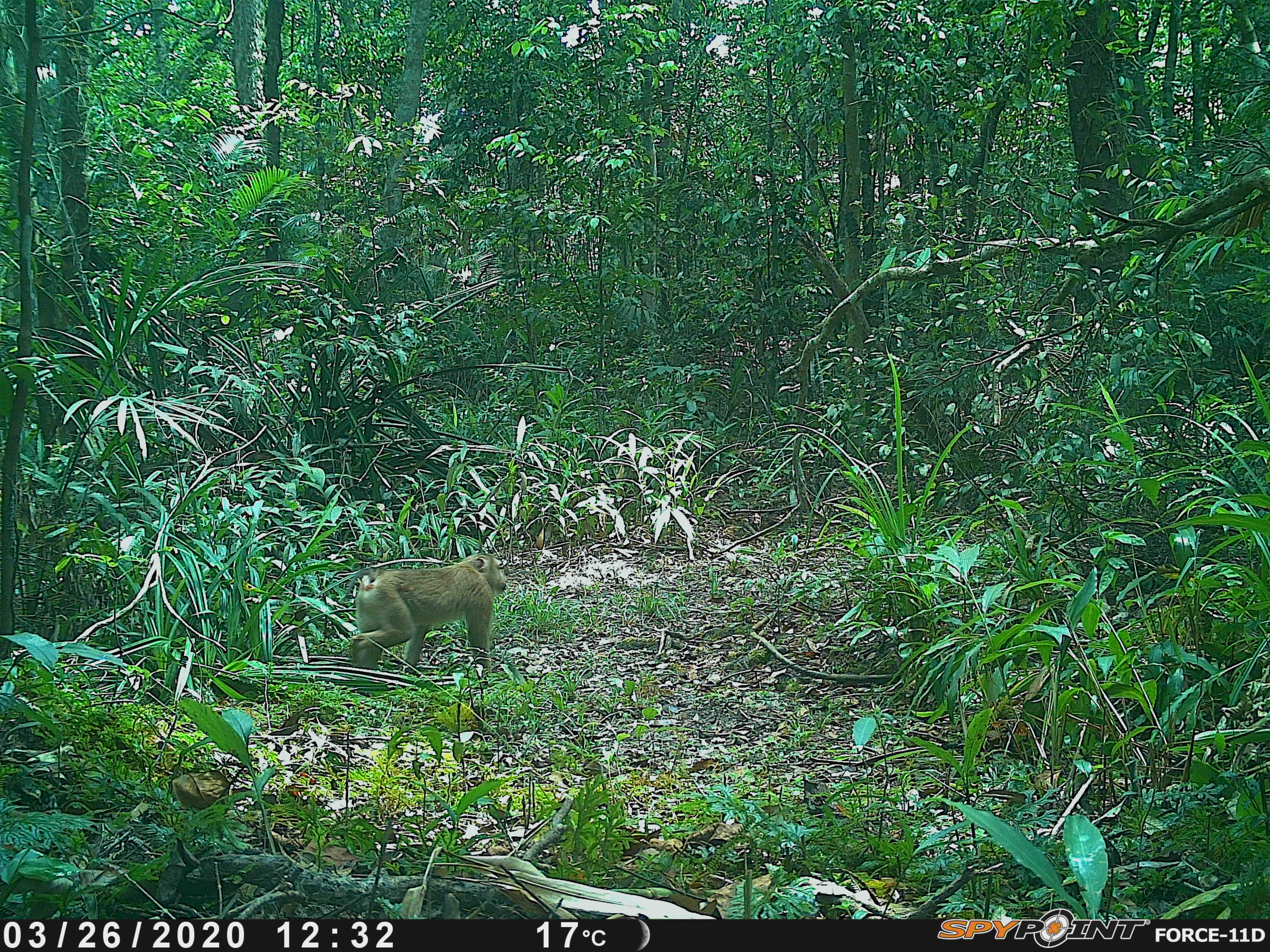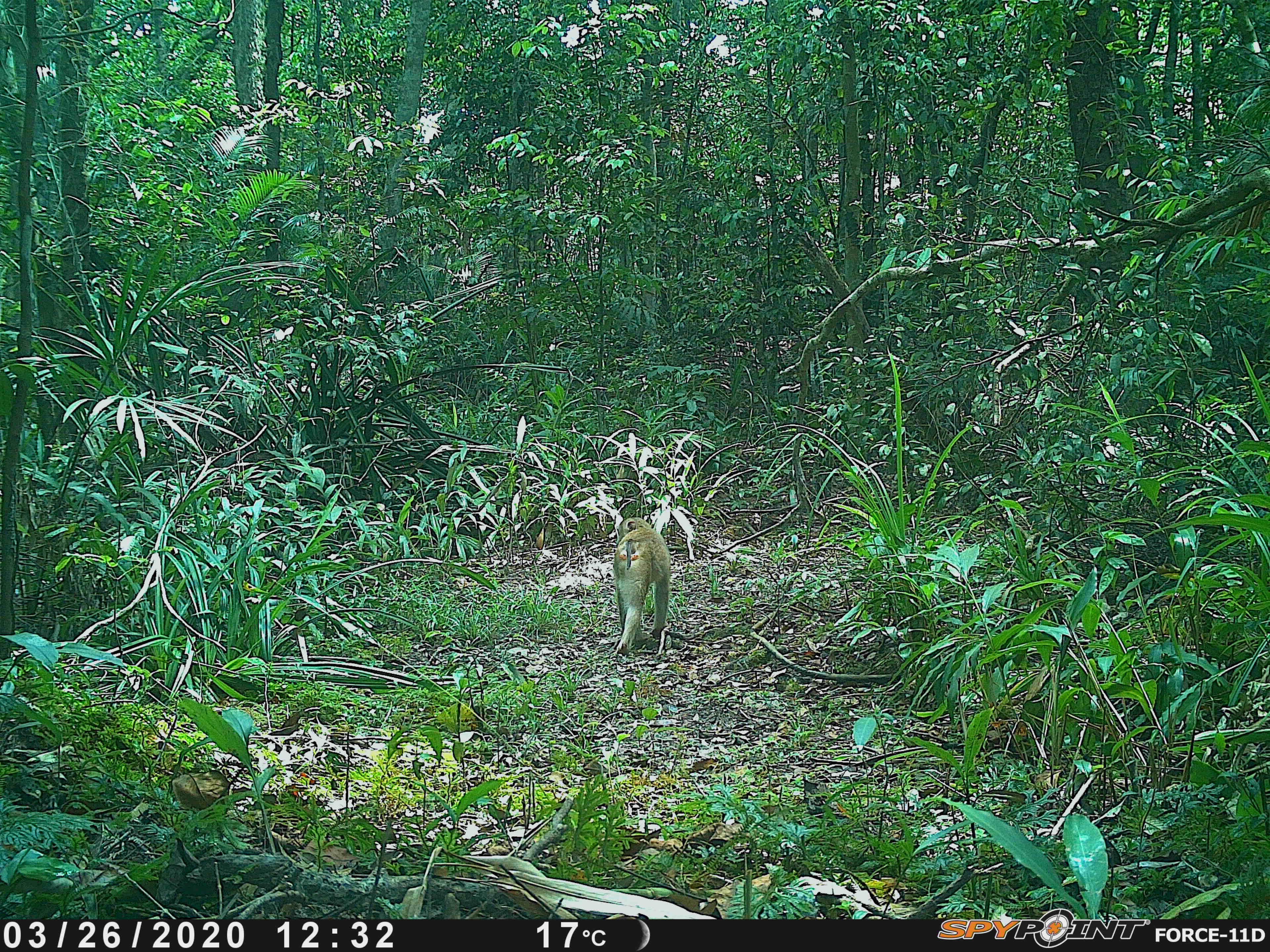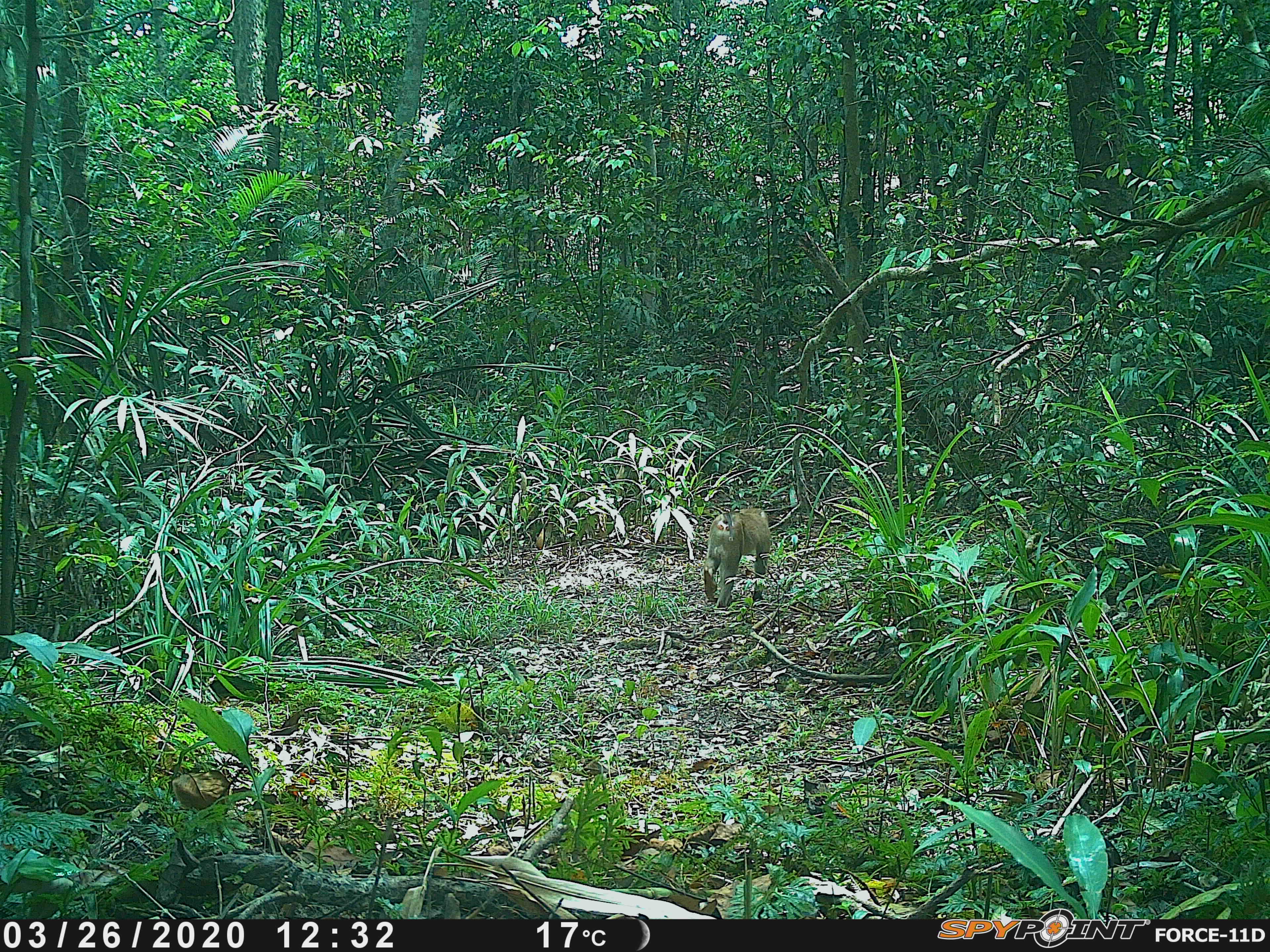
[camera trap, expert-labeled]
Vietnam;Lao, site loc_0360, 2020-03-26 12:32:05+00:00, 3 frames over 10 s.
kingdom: Animalia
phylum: Chordata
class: Mammalia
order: Primates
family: Cercopithecidae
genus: Macaca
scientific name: Macaca nemestrina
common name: pig-tailed macaque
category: pig tailed macaque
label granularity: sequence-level